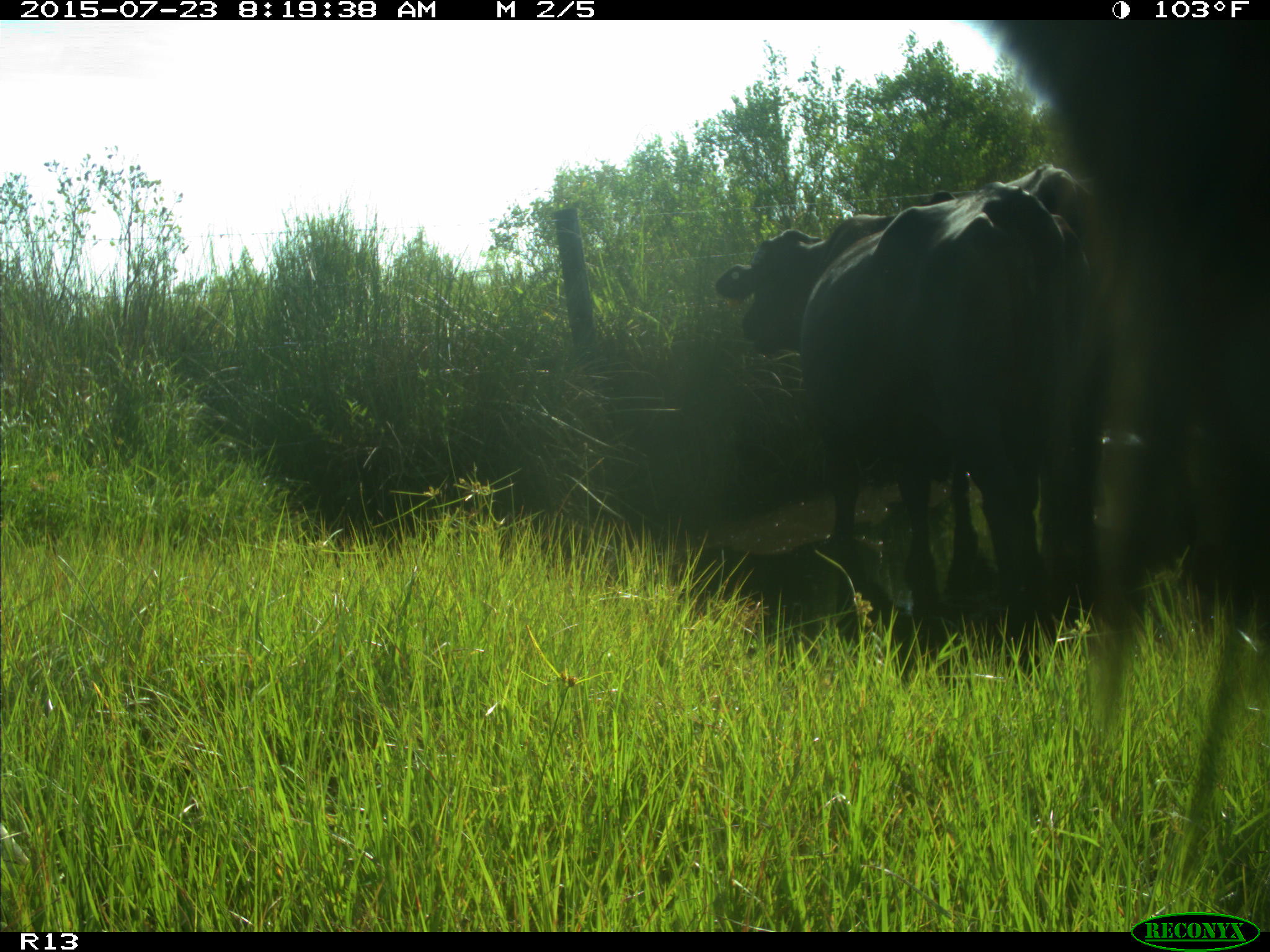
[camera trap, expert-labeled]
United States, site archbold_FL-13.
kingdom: Animalia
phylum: Chordata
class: Mammalia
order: Artiodactyla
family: Bovidae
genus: Bos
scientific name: Bos taurus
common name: domestic cow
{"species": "Bos taurus (domestic cow)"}